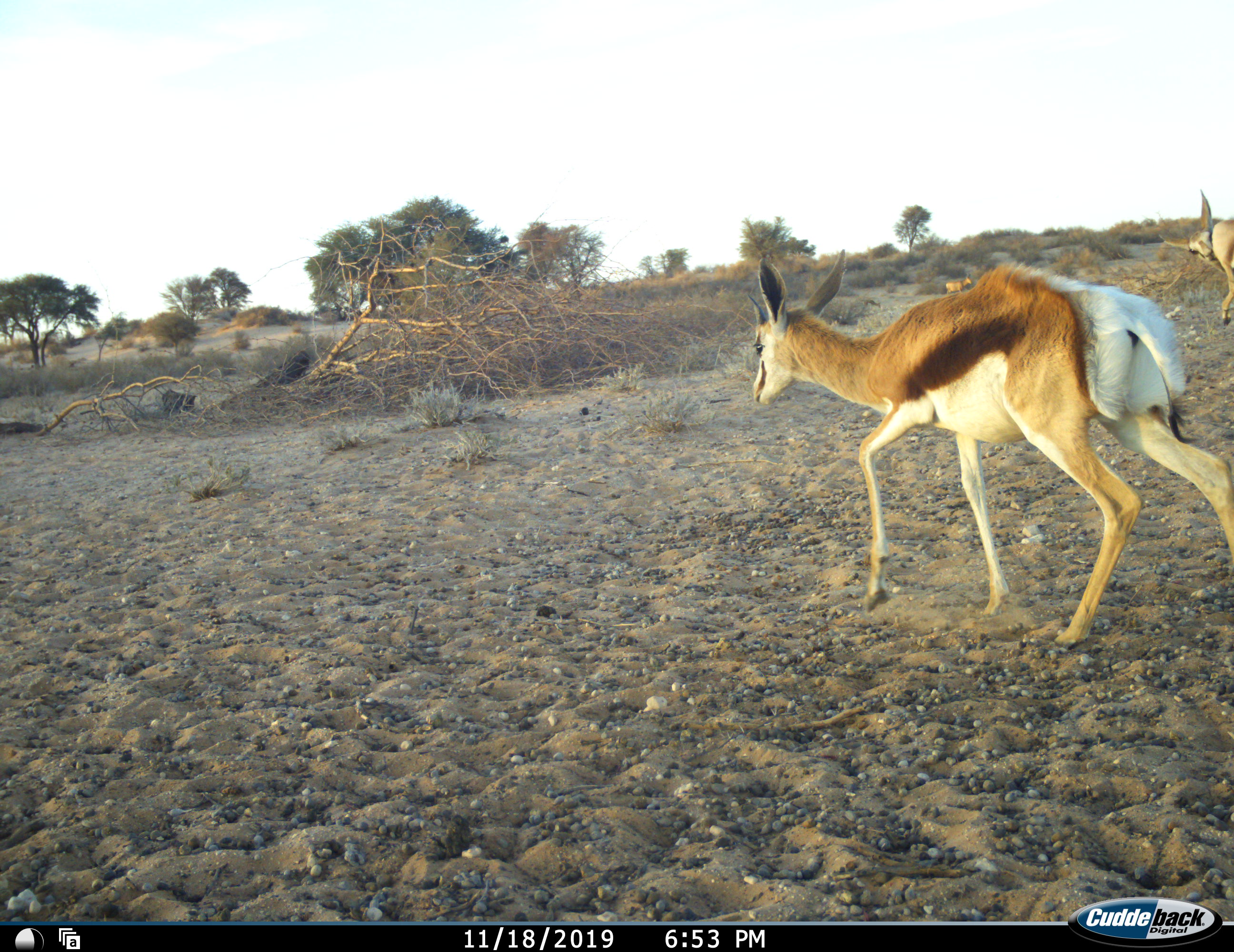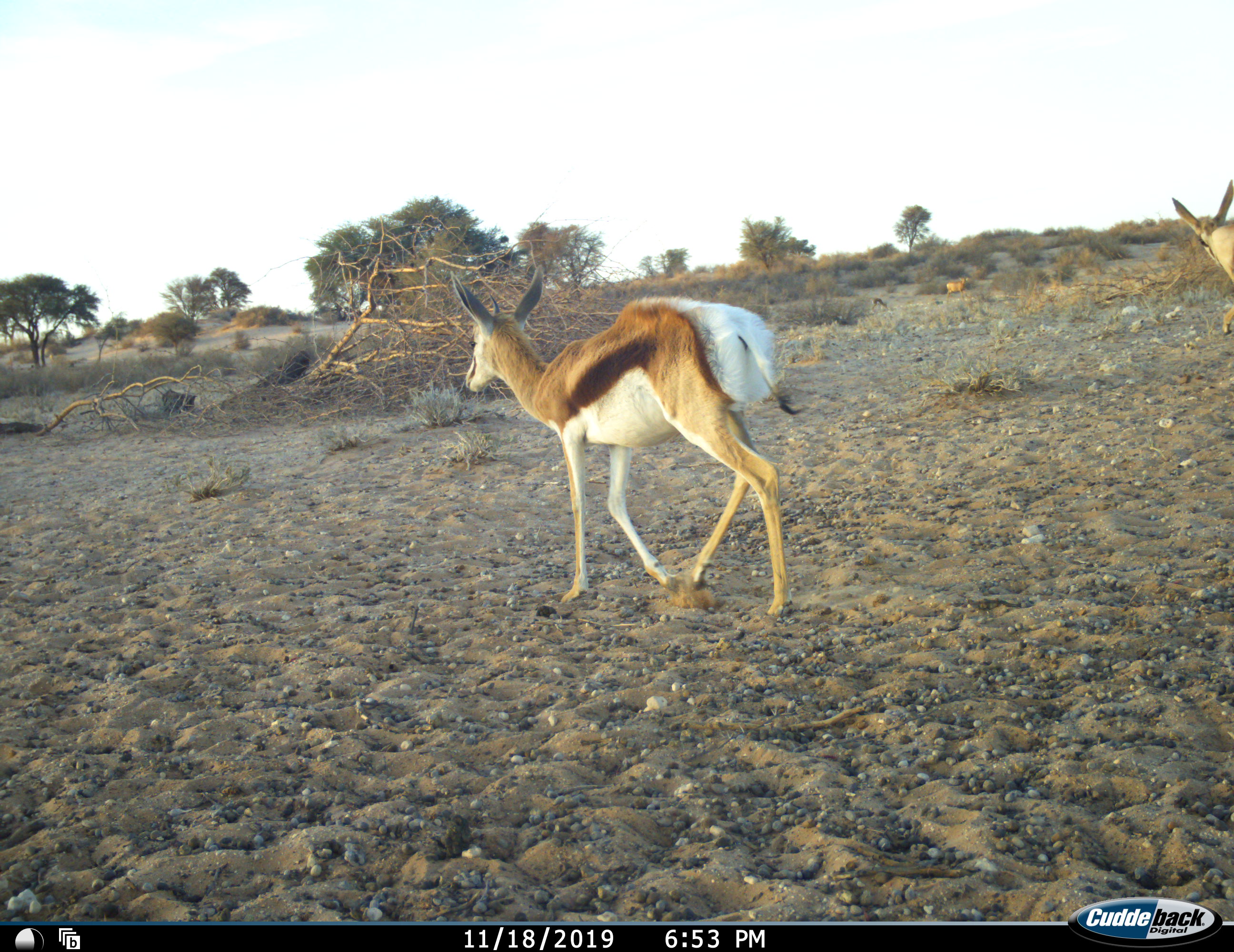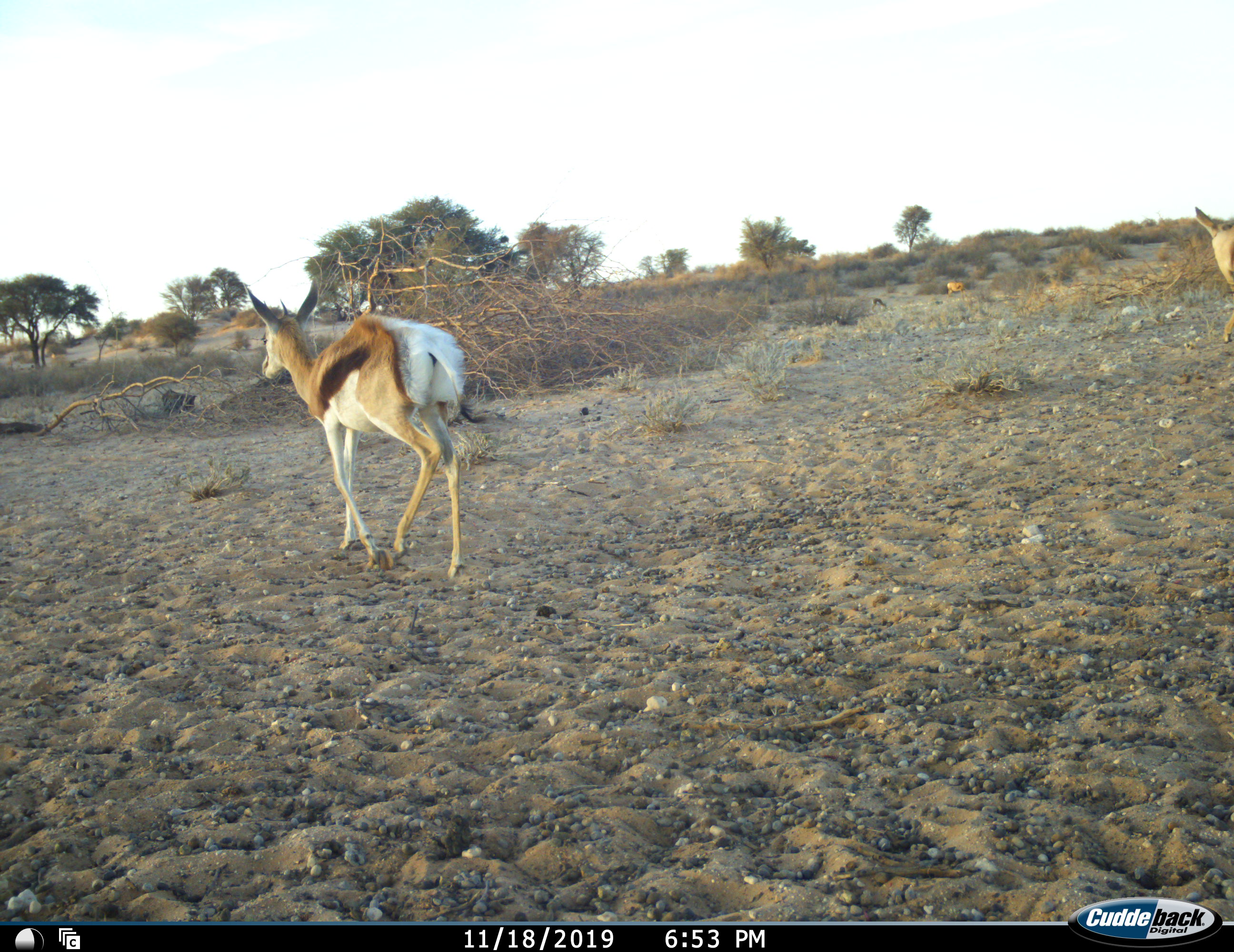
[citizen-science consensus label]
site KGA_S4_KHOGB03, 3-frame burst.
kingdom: Animalia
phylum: Chordata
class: Mammalia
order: Artiodactyla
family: Bovidae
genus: Antidorcas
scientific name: Antidorcas marsupialis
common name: springbok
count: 3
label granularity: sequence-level